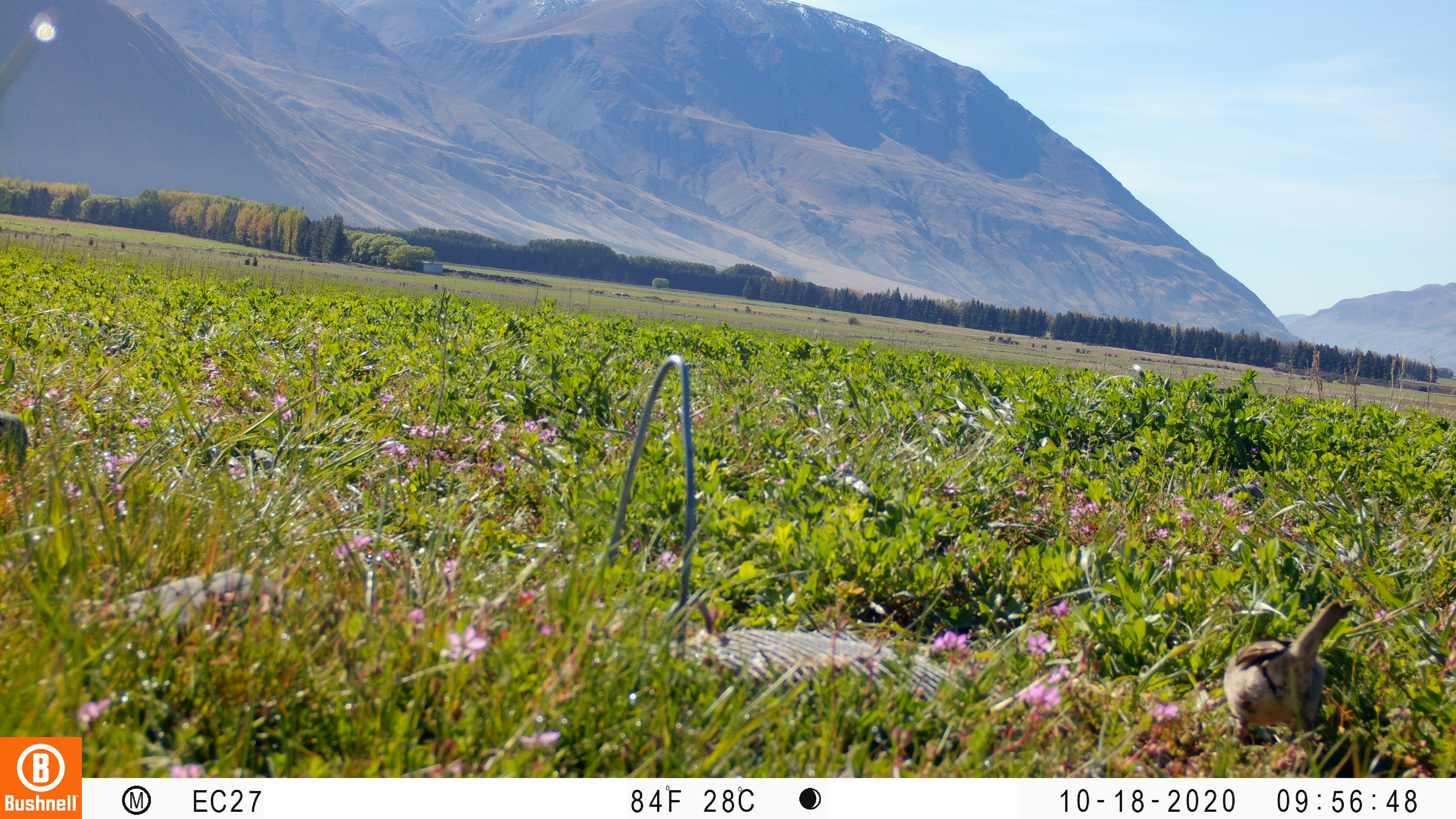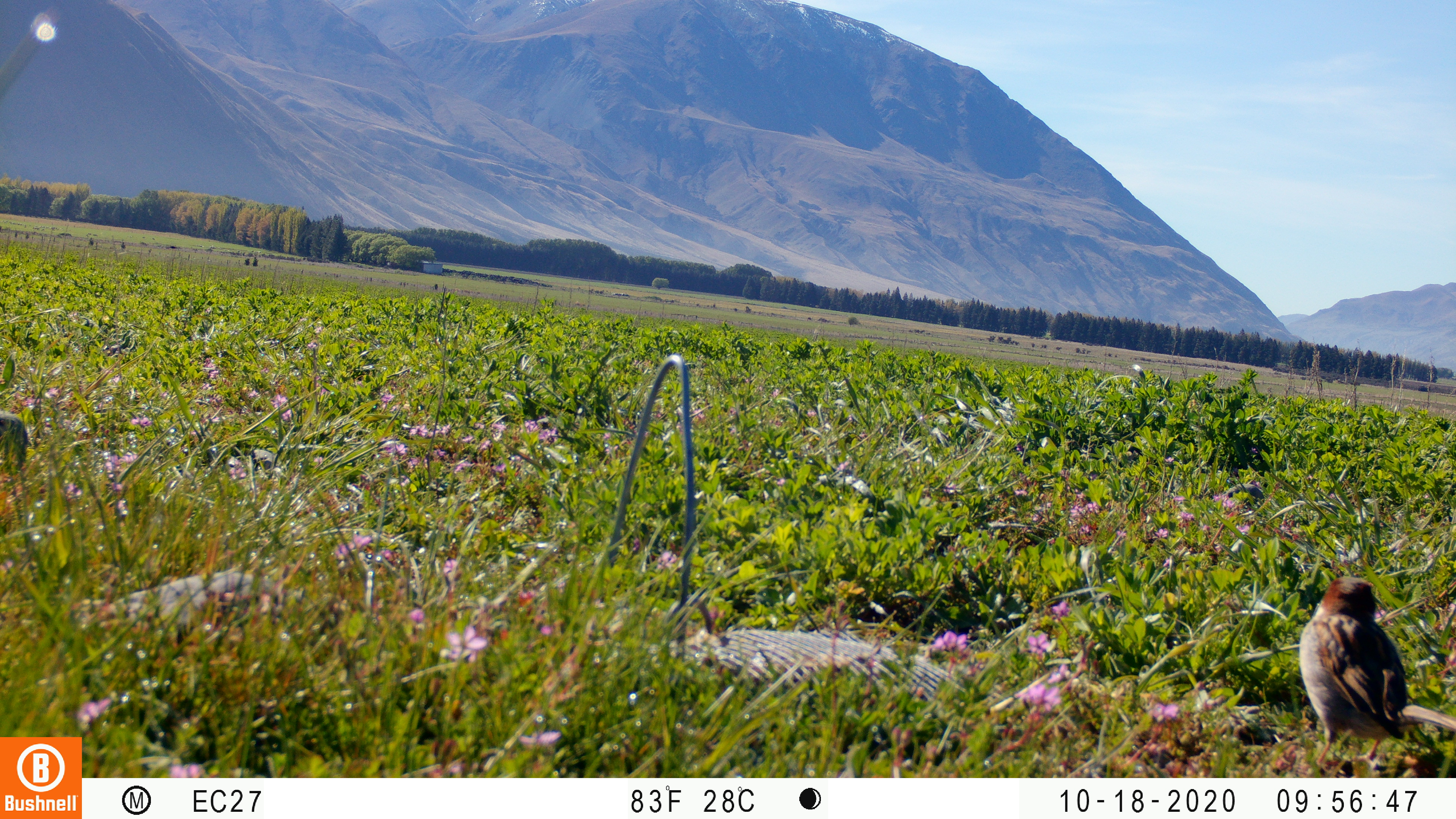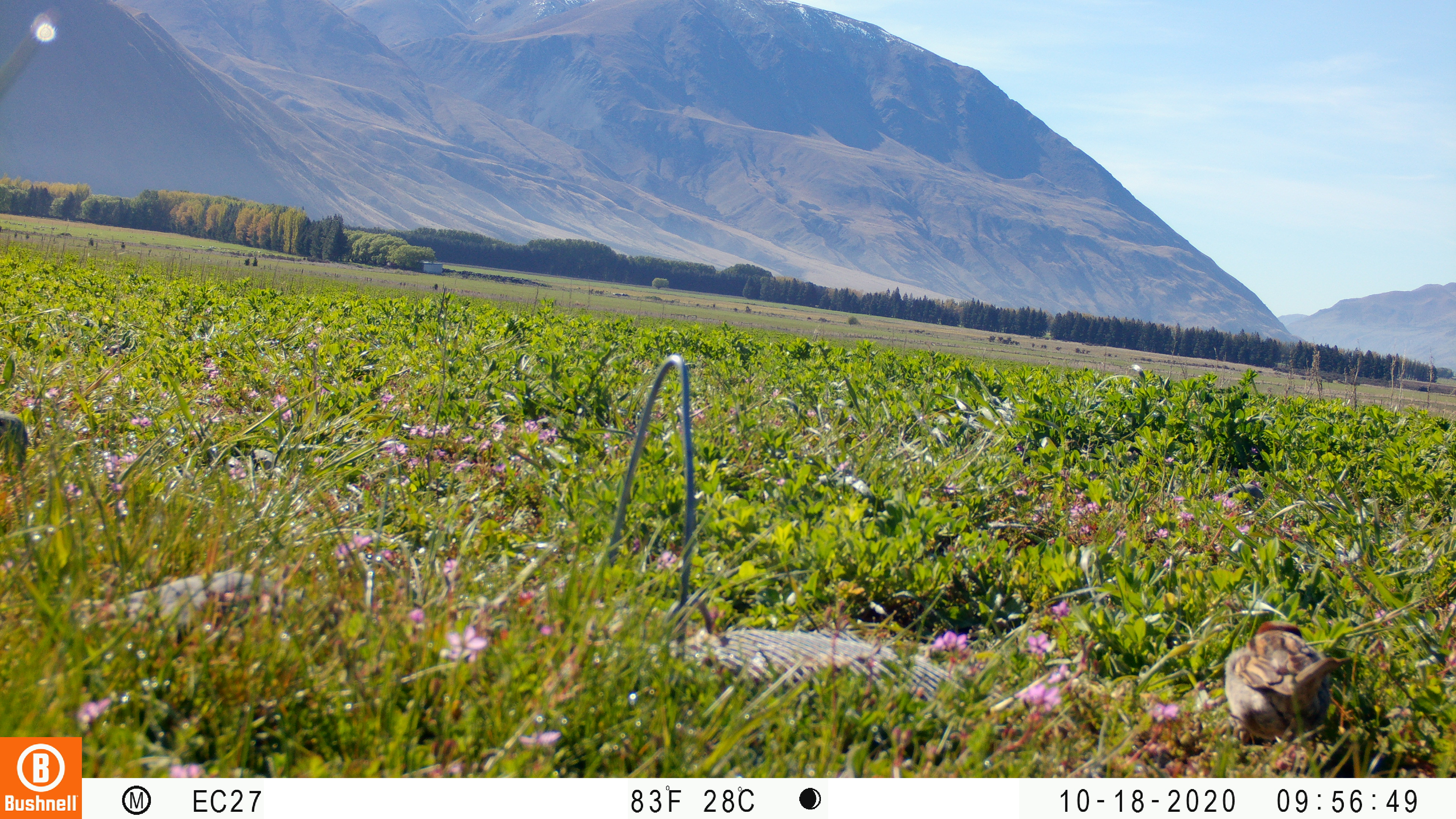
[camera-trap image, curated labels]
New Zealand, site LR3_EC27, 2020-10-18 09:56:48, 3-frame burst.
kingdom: Animalia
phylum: Chordata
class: Aves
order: Passeriformes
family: Passeridae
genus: Passer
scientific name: Passer domesticus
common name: house sparrow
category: sparrow